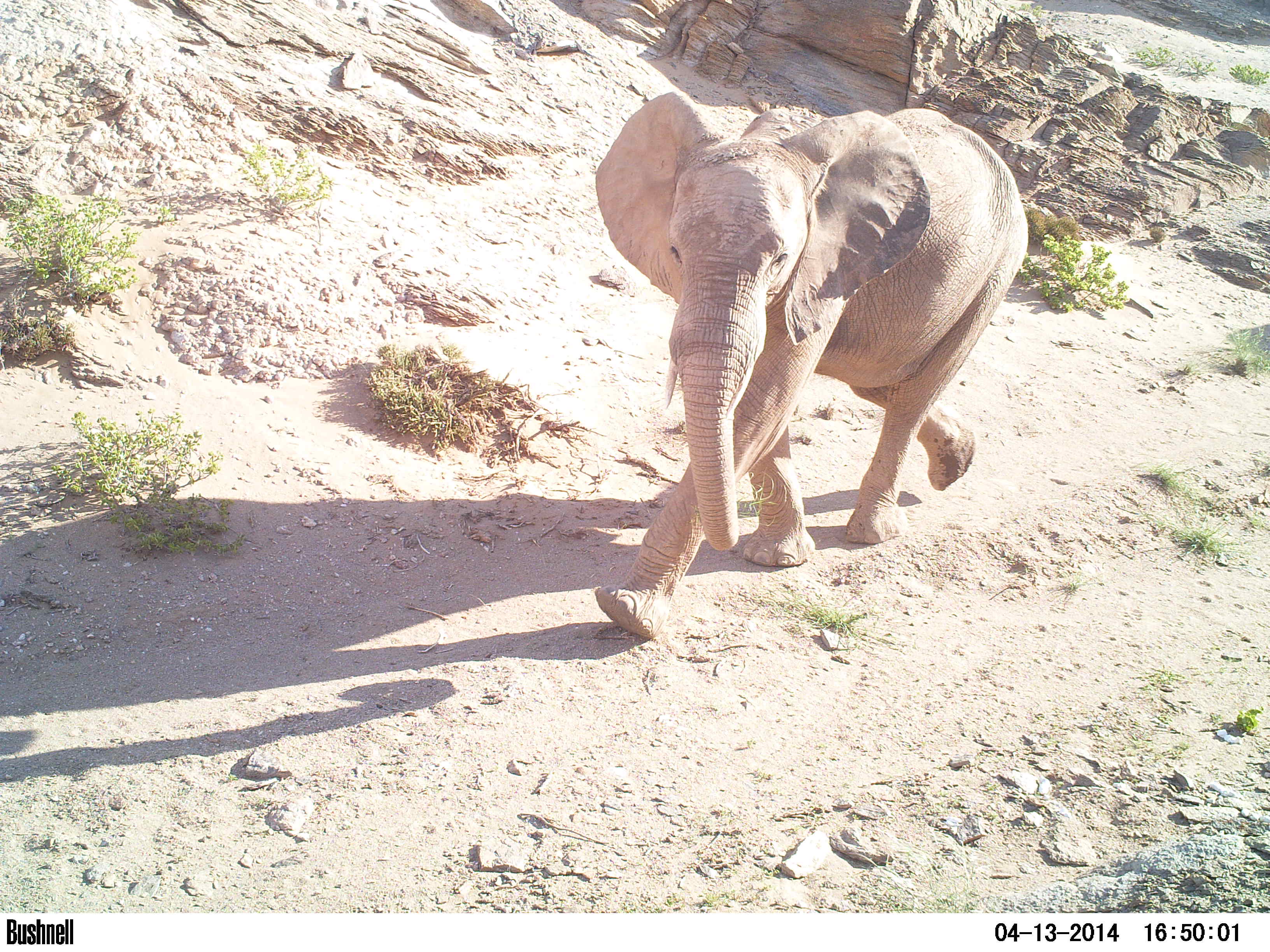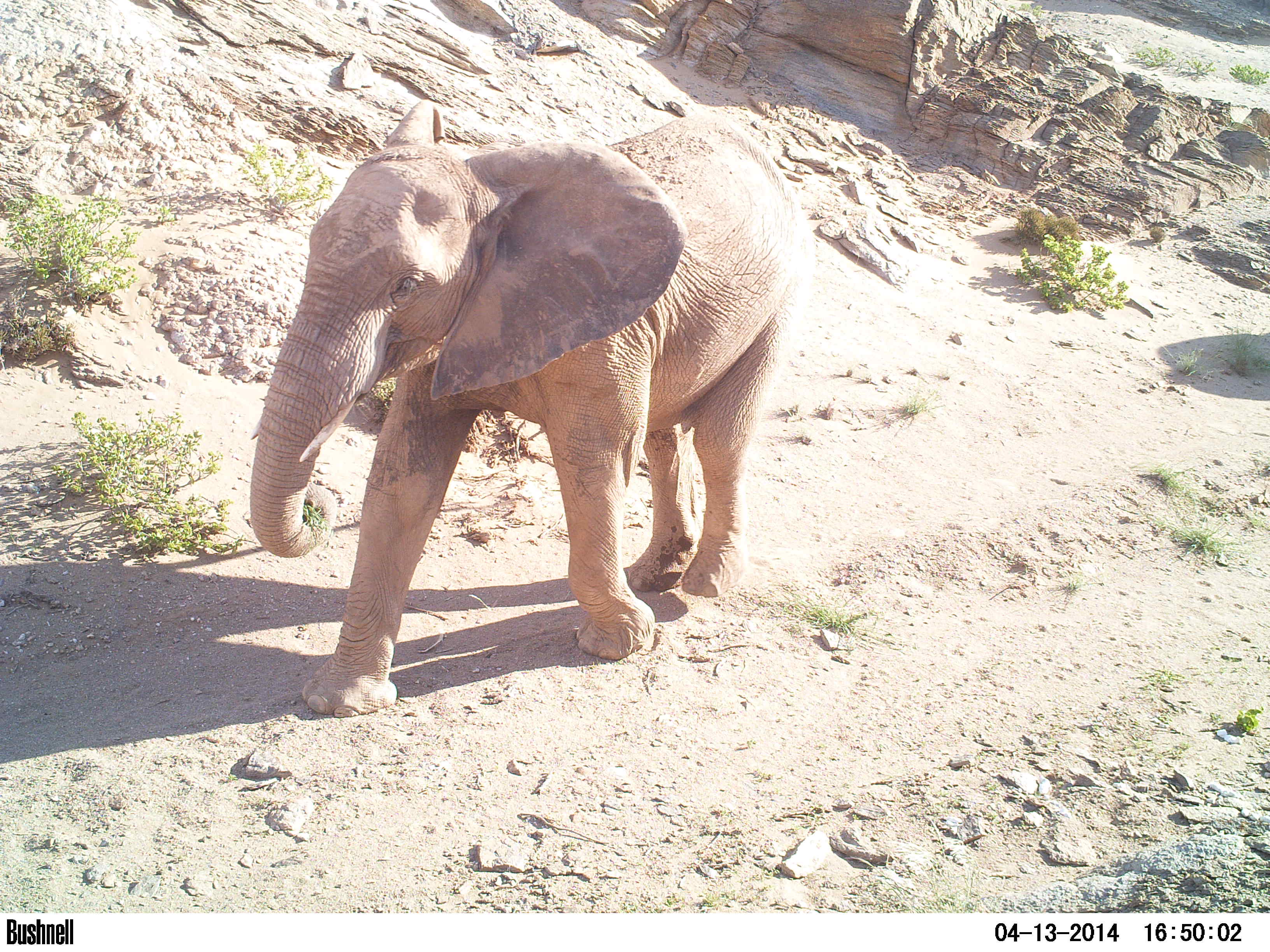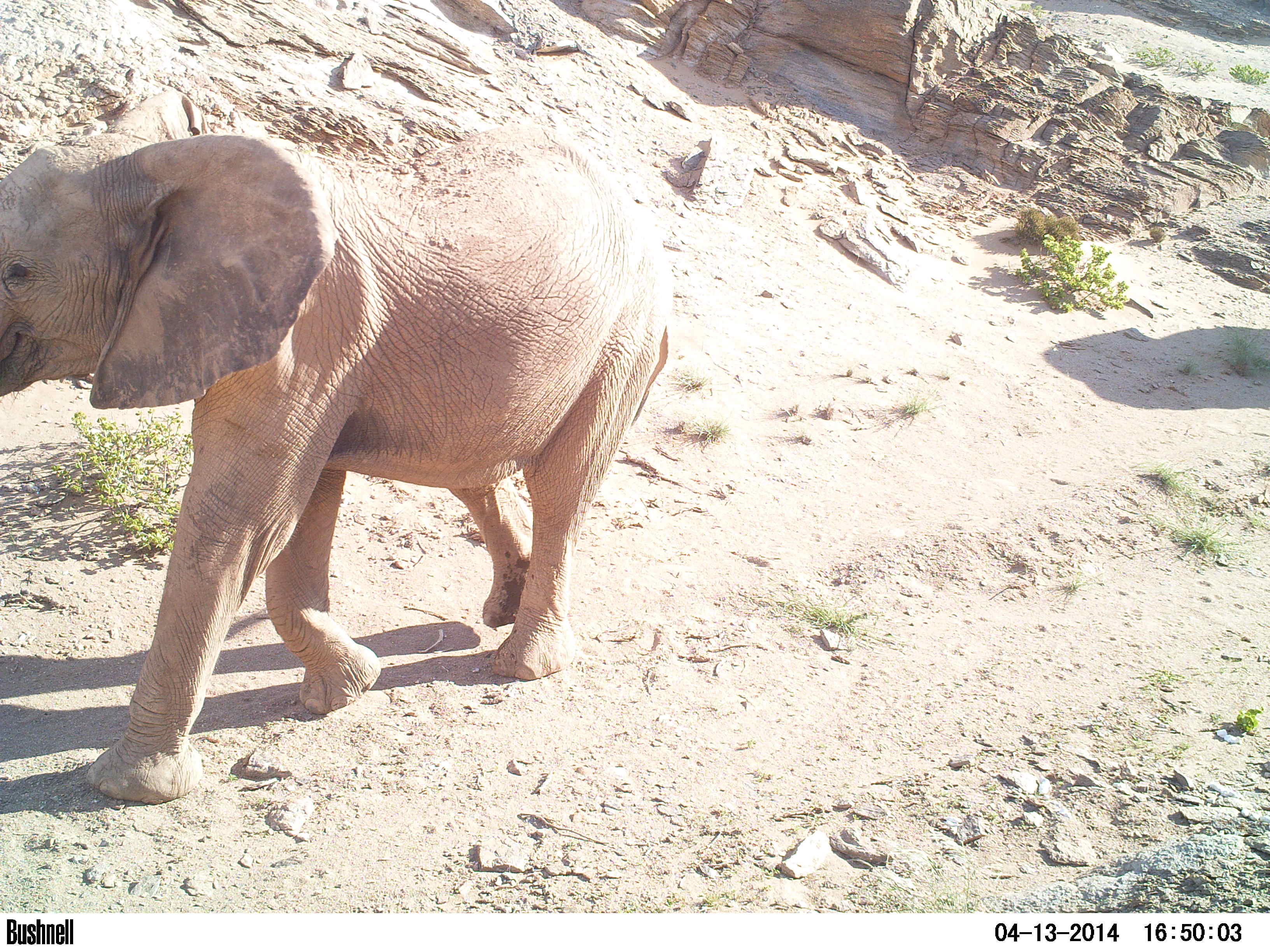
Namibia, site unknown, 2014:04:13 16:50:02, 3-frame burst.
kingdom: Animalia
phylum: Chordata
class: Mammalia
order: Proboscidea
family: Elephantidae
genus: Loxodonta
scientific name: Loxodonta africana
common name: african elephant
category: loxodanta africana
Loxodanta africana (african elephant) (Loxodonta africana).